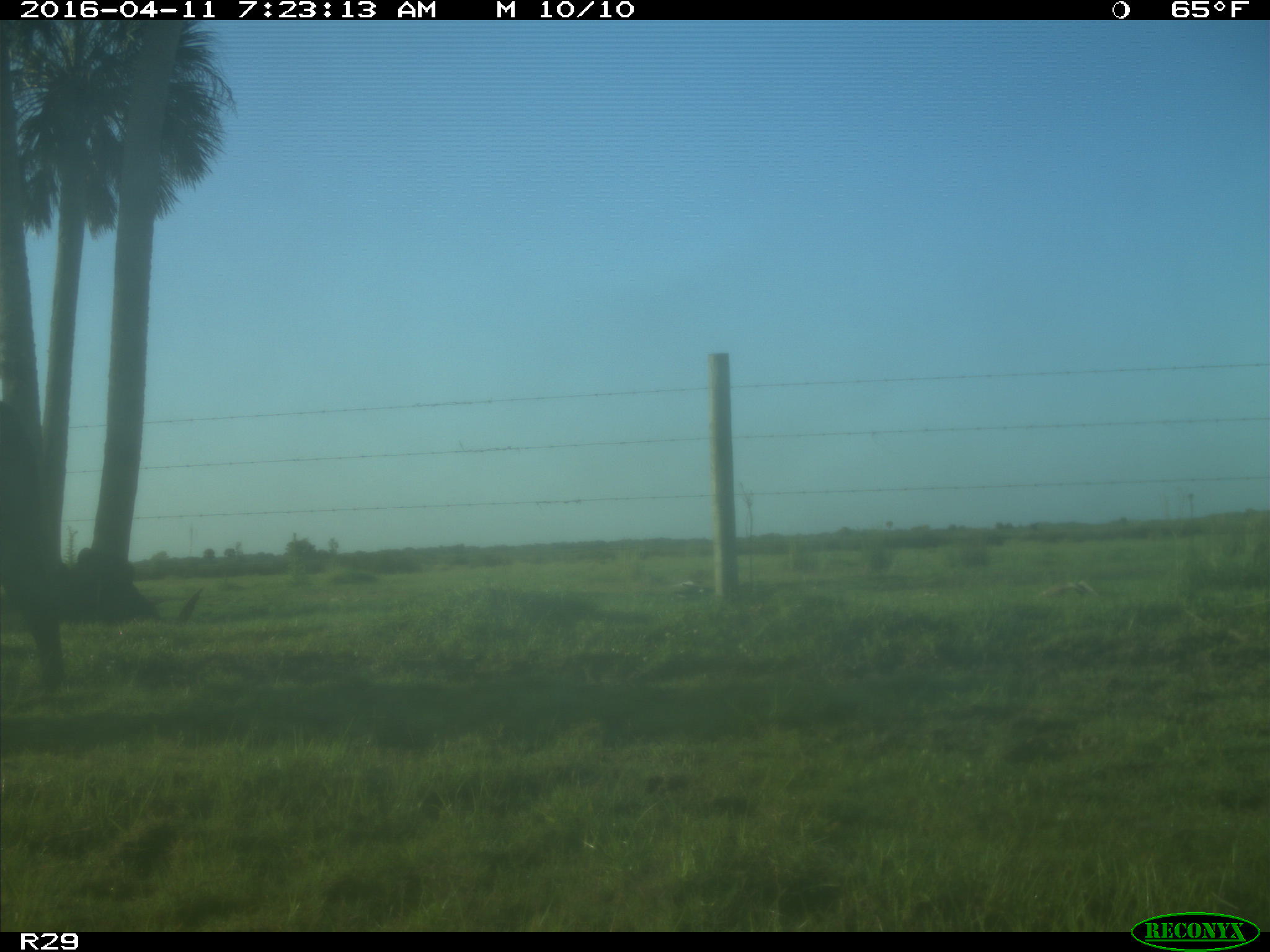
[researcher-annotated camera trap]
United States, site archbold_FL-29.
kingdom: Animalia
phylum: Chordata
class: Mammalia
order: Artiodactyla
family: Bovidae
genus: Bos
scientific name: Bos taurus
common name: domestic cow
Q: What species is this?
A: Bos taurus (domestic cow).